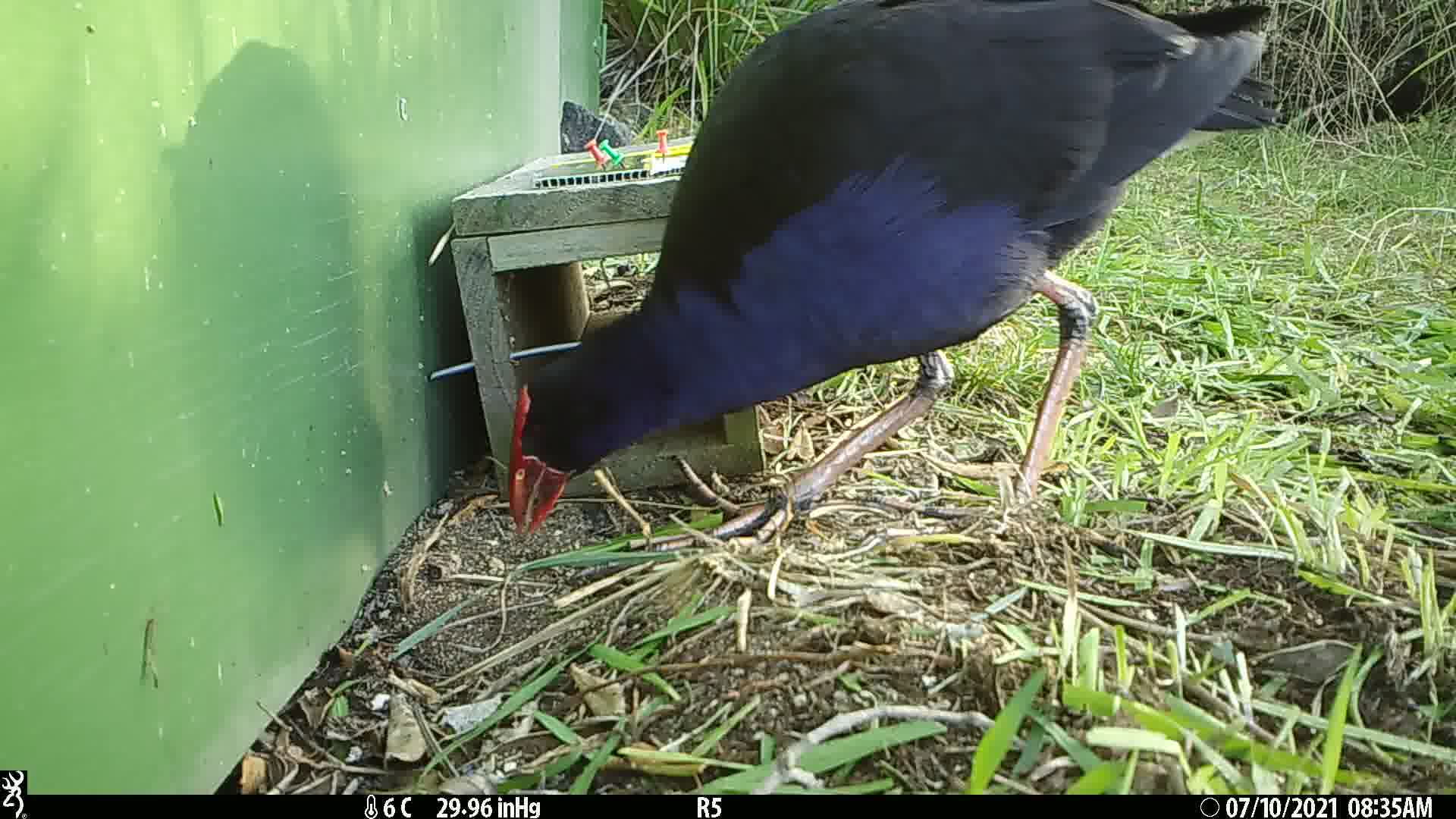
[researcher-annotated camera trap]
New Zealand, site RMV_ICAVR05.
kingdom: Animalia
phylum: Chordata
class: Aves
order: Gruiformes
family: Rallidae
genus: Porphyrio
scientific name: Porphyrio melanotus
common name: australasian swamphen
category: pukeko